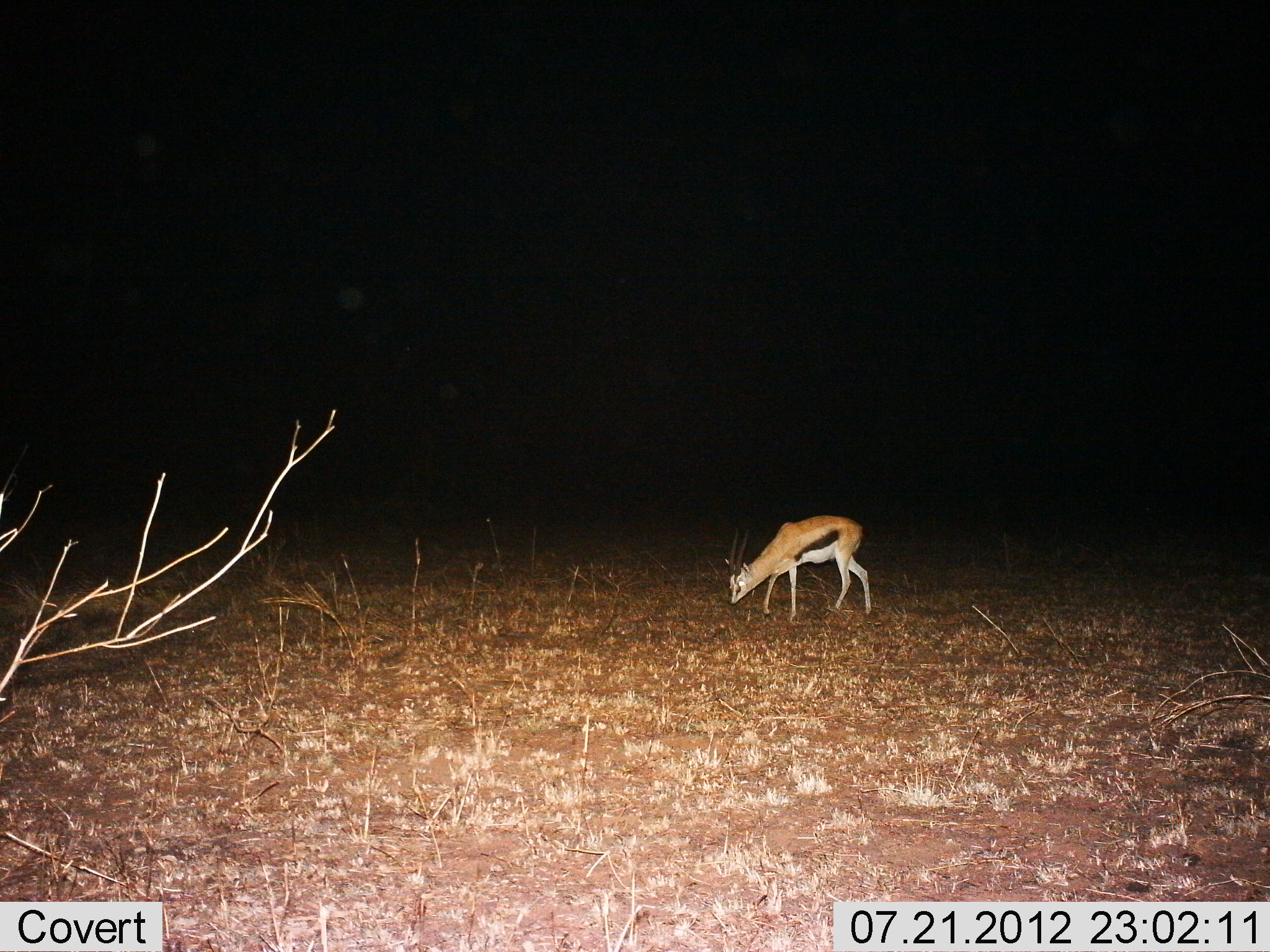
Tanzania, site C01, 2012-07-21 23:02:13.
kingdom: Animalia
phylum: Chordata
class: Mammalia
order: Artiodactyla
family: Bovidae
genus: Eudorcas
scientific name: Eudorcas thomsonii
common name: thomson's gazelle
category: gazellethomsons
Gazellethomsons (thomson's gazelle) (Eudorcas thomsonii), count 1. Behavior (volunteer vote fractions): standing 10%, resting 0%, moving 10%, interacting 0%. Young present (vote fraction): 0%. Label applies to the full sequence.